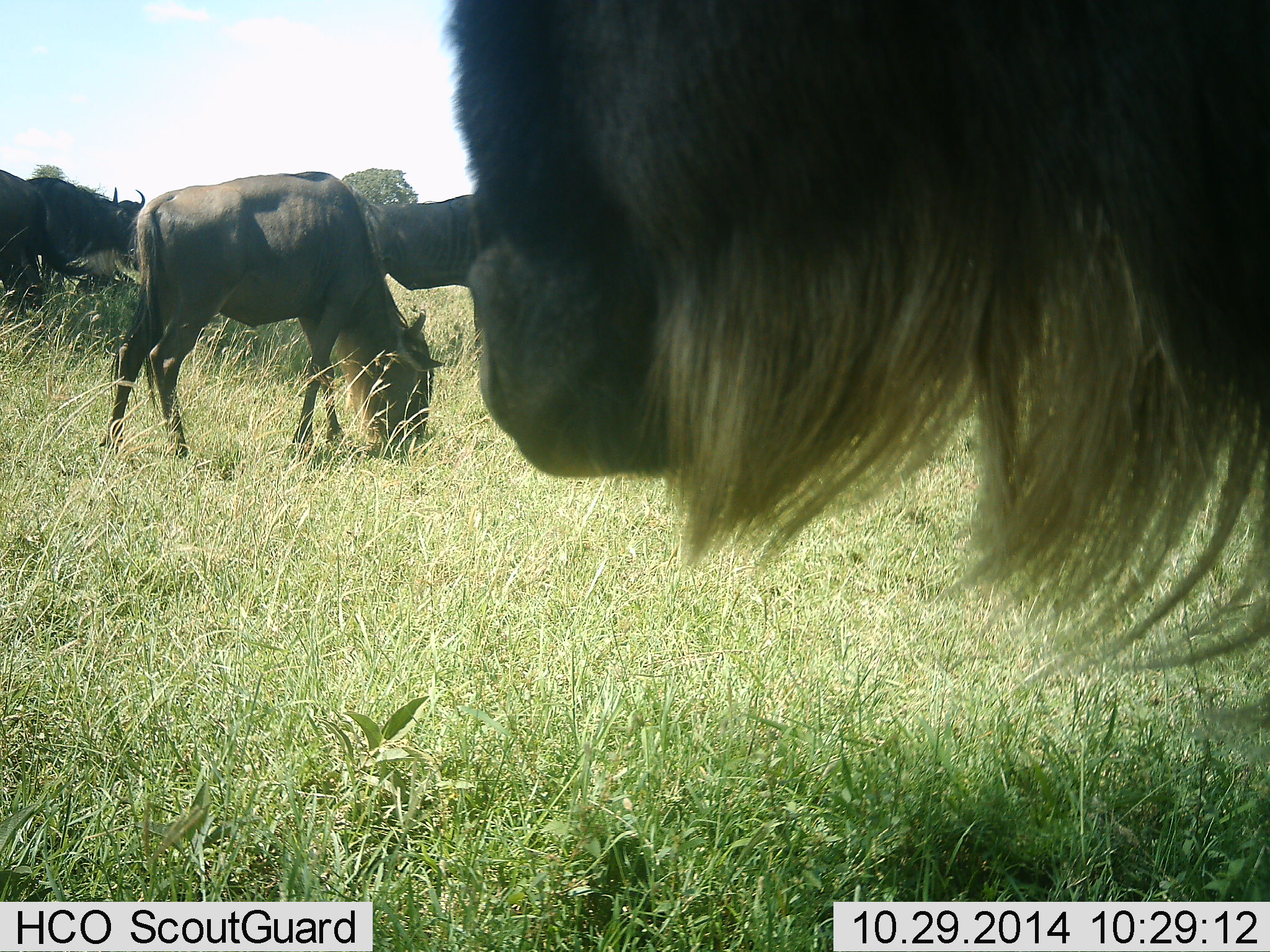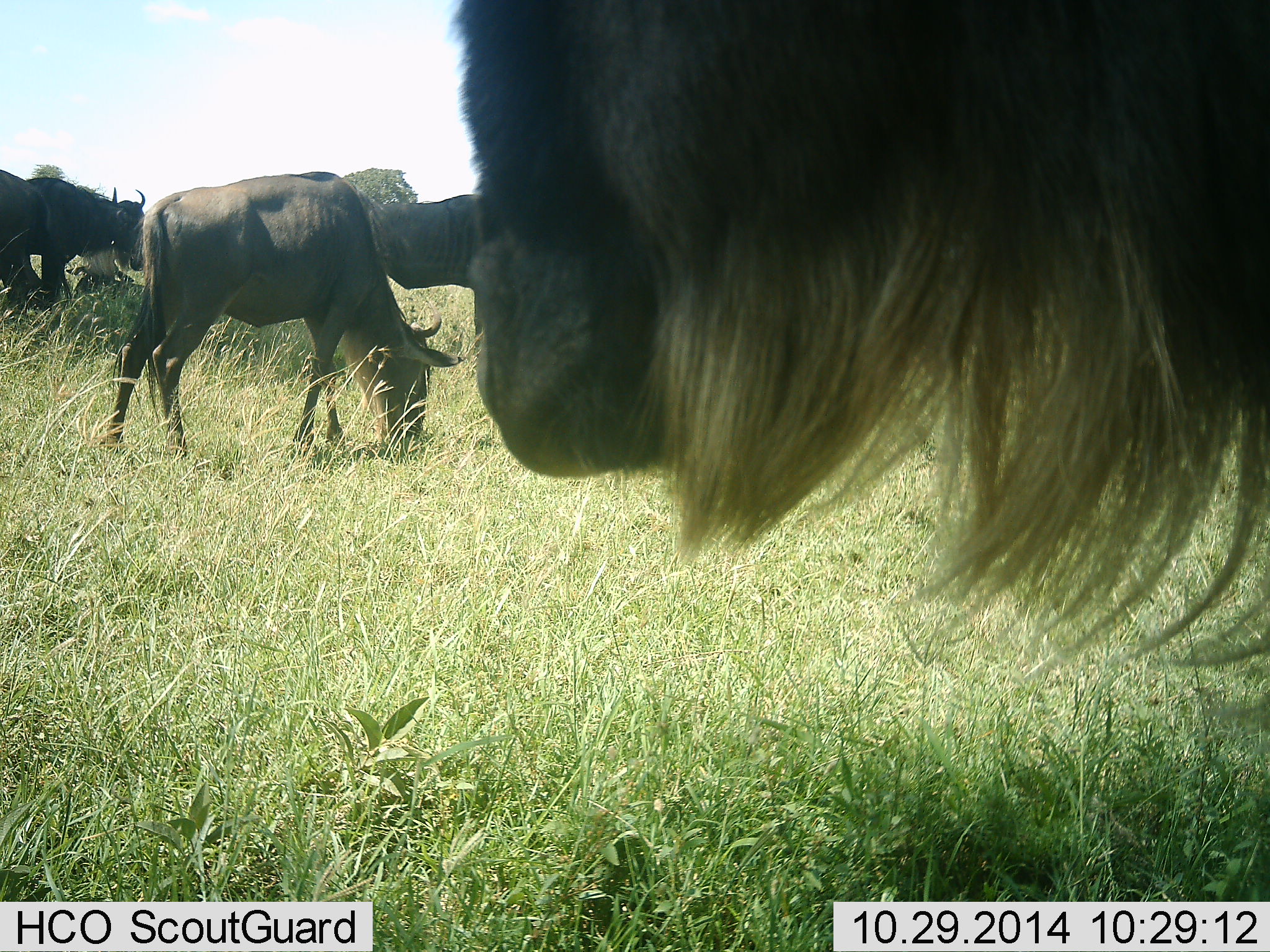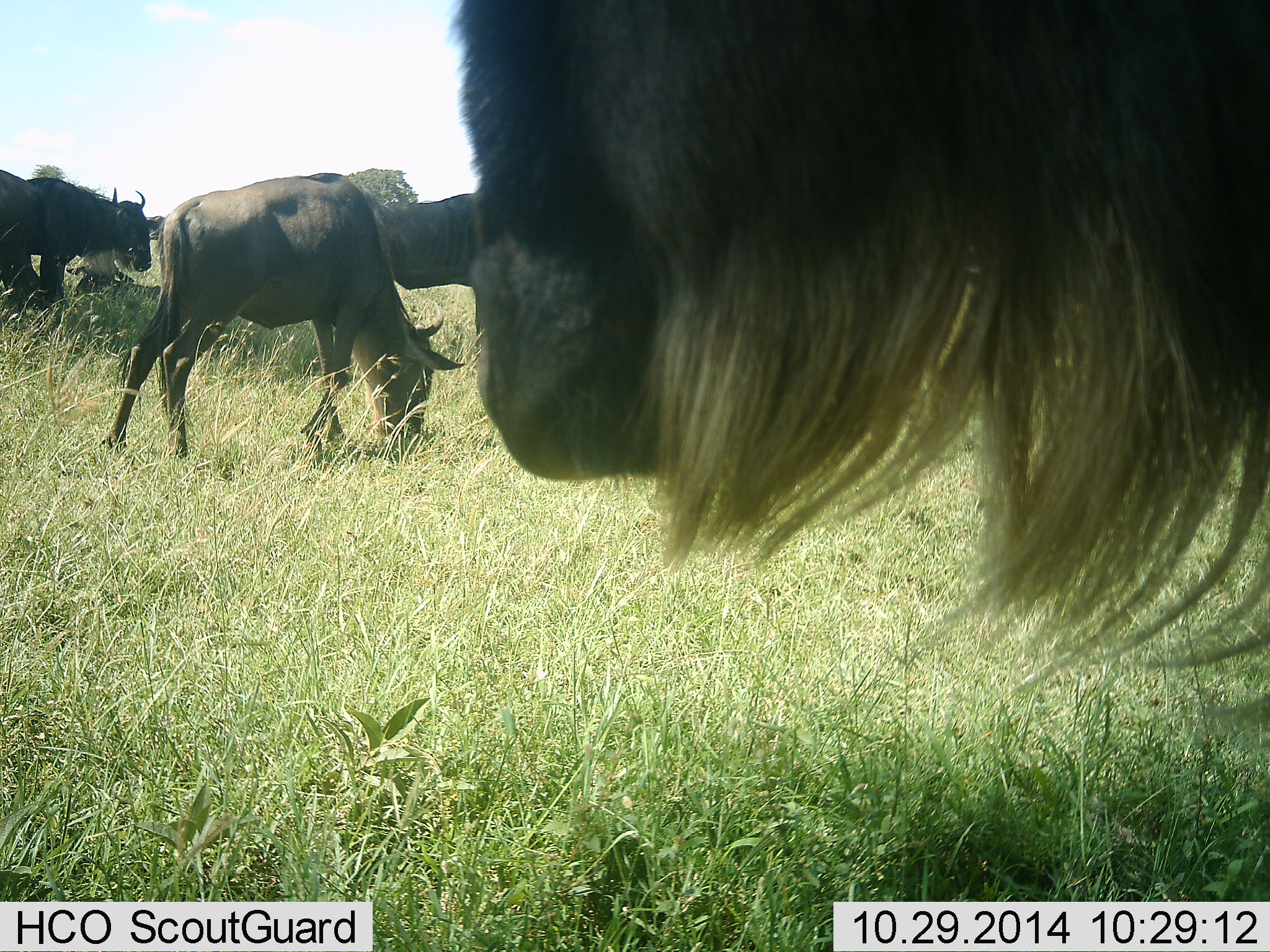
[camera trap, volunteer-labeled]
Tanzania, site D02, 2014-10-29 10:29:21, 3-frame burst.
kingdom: Animalia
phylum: Chordata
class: Mammalia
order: Artiodactyla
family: Bovidae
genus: Connochaetes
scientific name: Connochaetes taurinus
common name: blue wildebeest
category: wildebeest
Wildebeest (blue wildebeest) (Connochaetes taurinus), count 4. Behavior (volunteer vote fractions): standing 45%, resting 0%, moving 0%, interacting 0%. Young present (vote fraction): 0%. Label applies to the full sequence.